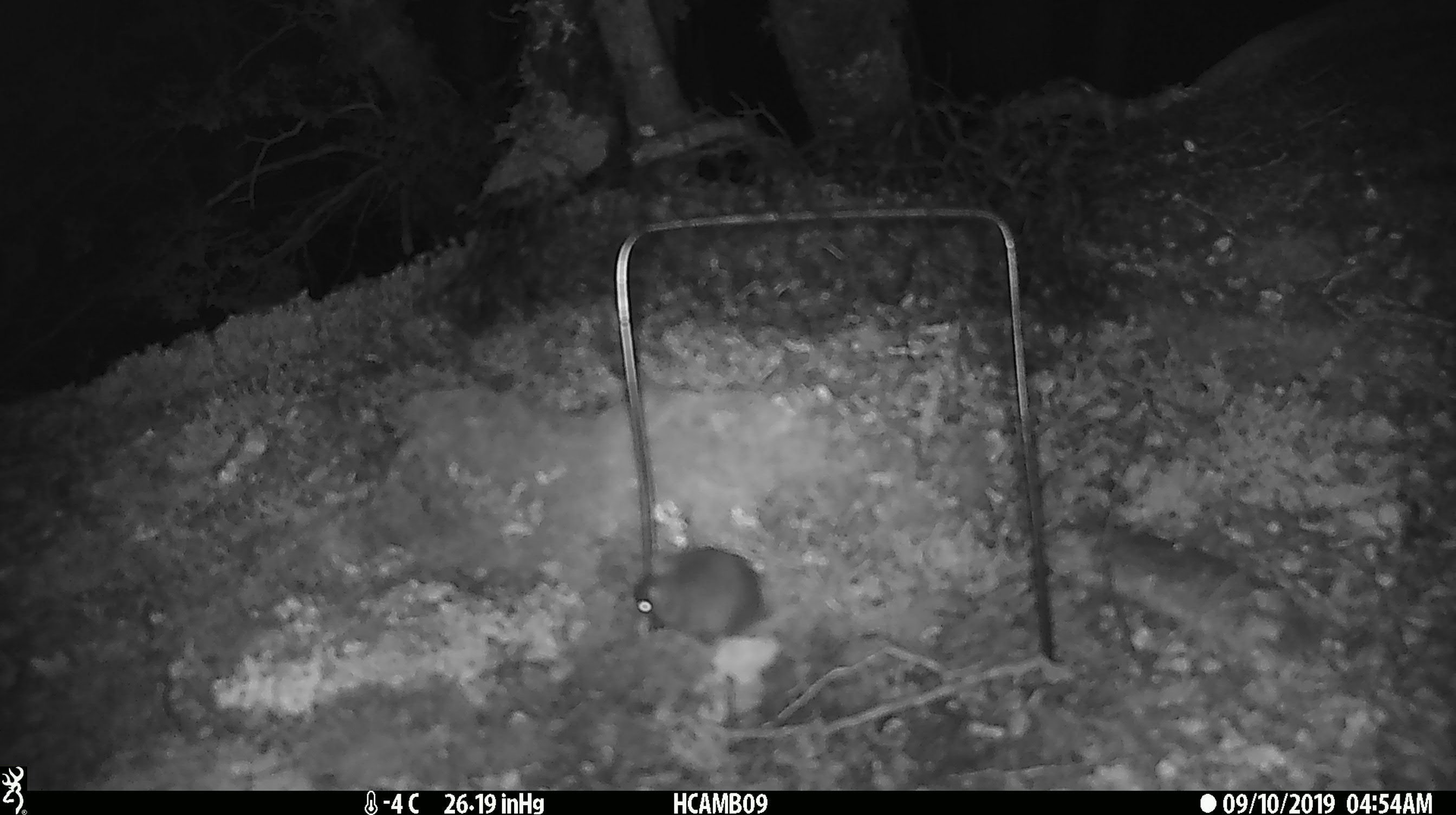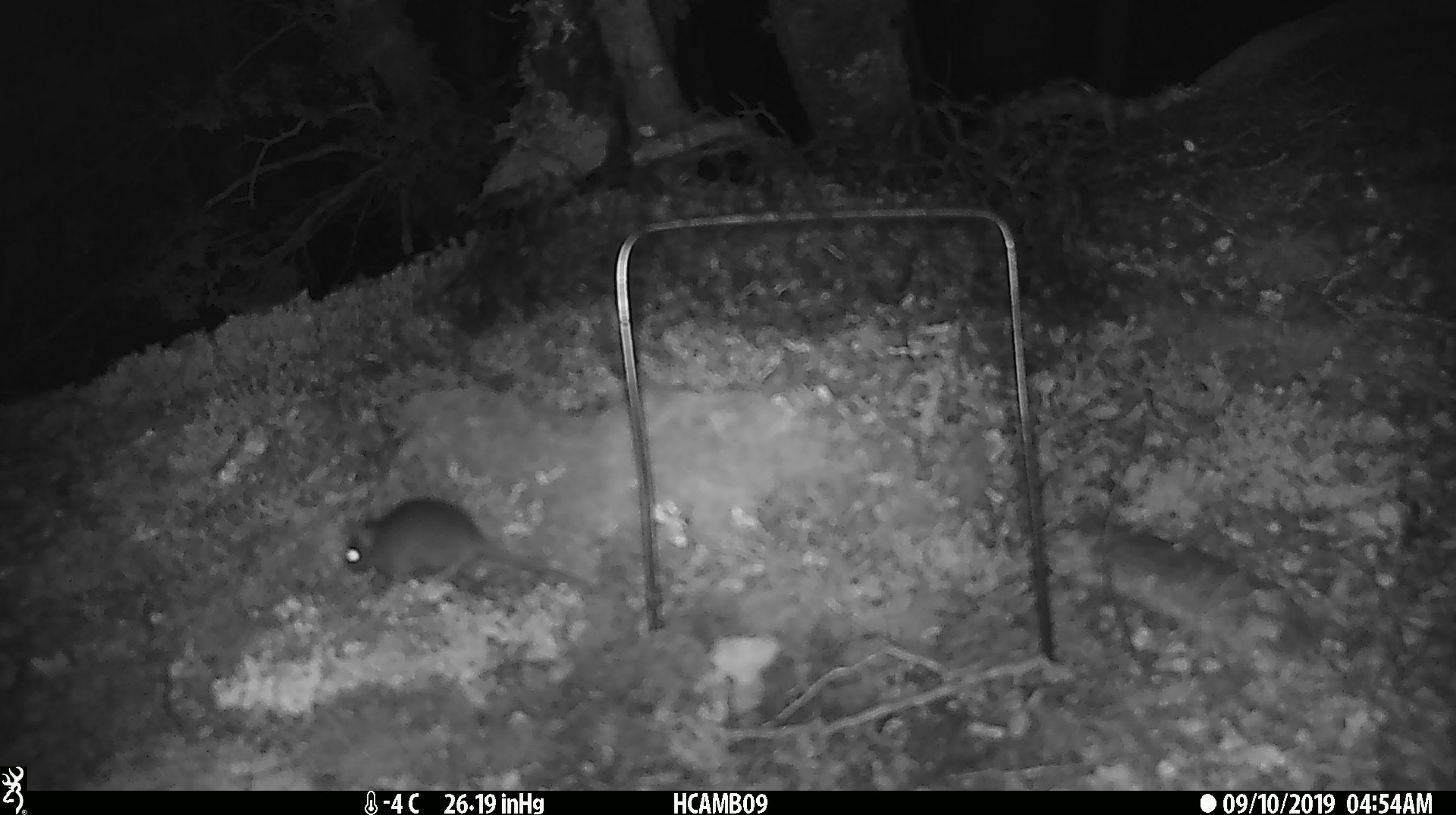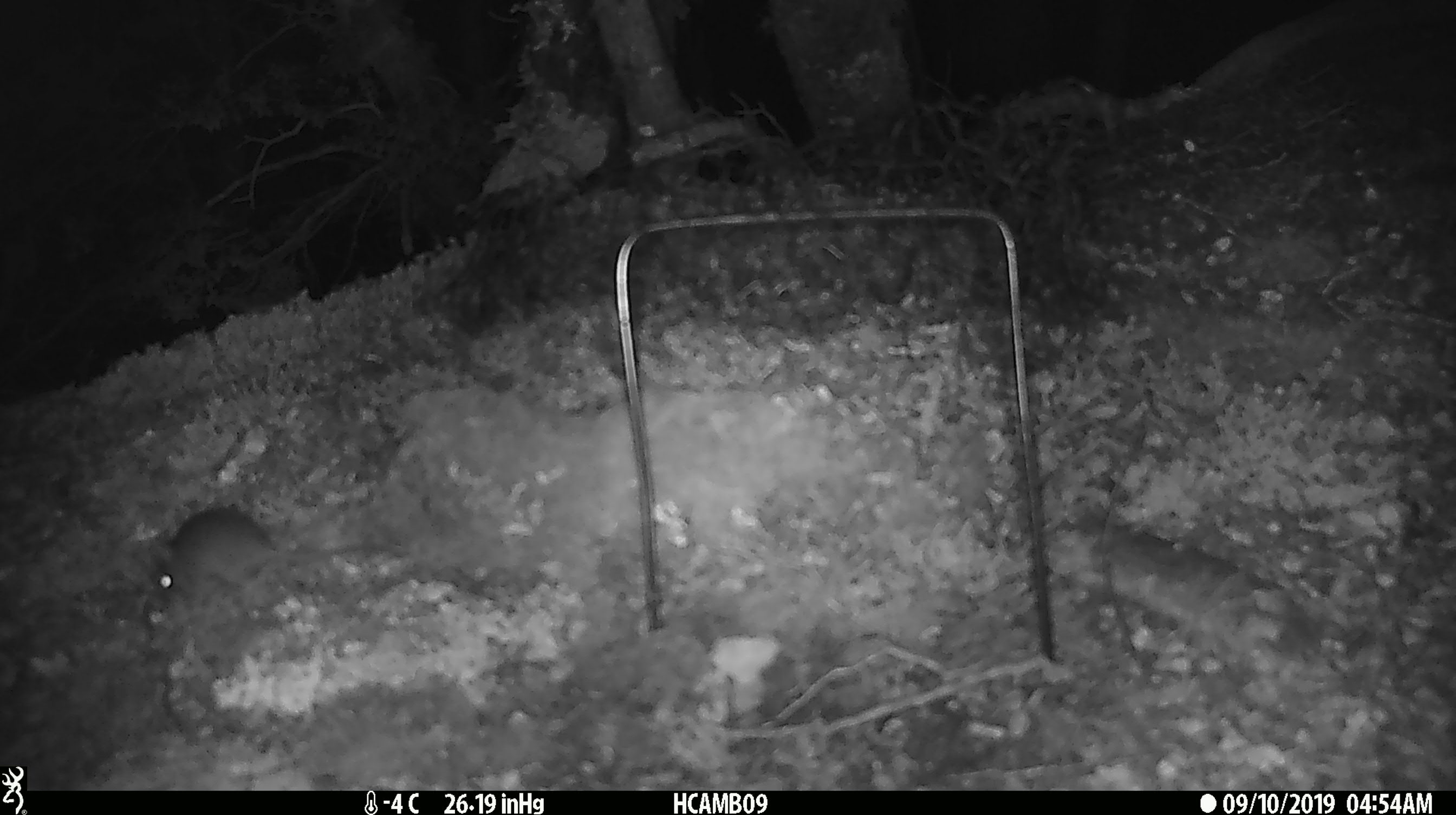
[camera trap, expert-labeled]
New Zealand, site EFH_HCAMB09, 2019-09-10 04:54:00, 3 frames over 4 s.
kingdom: Animalia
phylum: Chordata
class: Mammalia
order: Rodentia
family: Muridae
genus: Mus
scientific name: Mus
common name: mouse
Mouse (Mus).